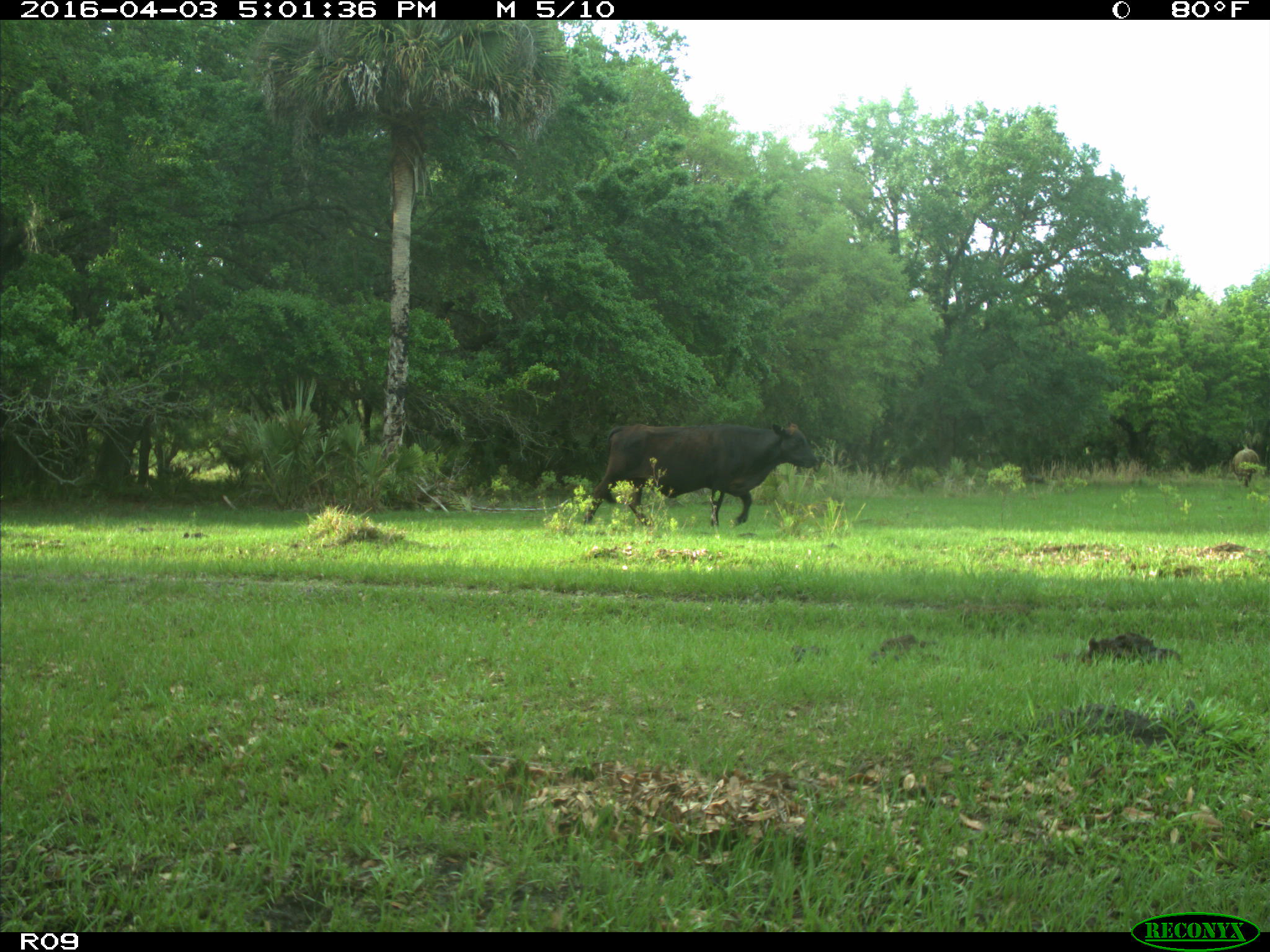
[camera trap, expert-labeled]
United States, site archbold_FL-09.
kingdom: Animalia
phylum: Chordata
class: Mammalia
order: Artiodactyla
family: Bovidae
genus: Bos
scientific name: Bos taurus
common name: domestic cow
Bos taurus (domestic cow).